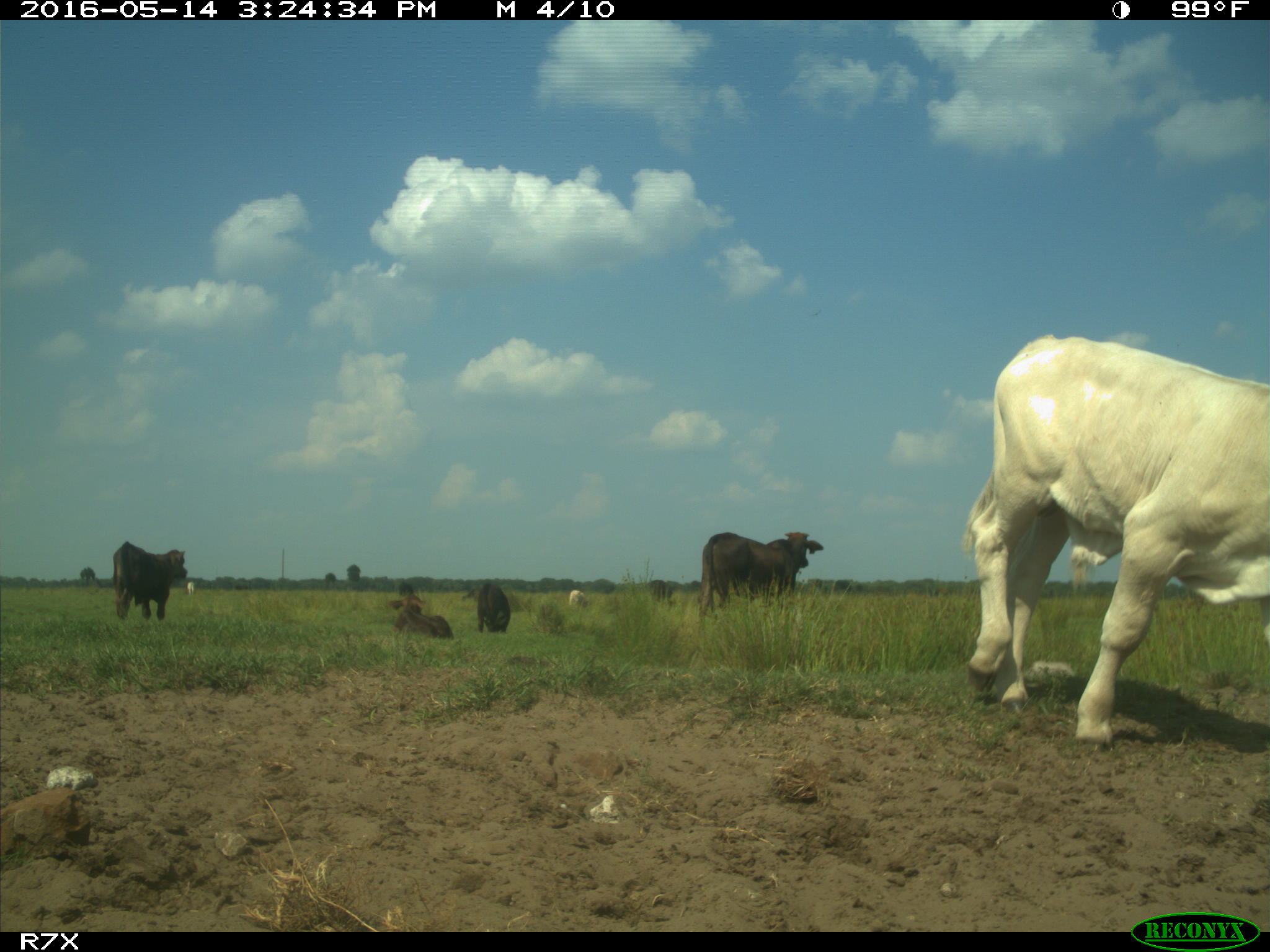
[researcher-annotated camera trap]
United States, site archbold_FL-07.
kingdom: Animalia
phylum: Chordata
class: Mammalia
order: Artiodactyla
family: Bovidae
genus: Bos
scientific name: Bos taurus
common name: domestic cow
Bos taurus (domestic cow).